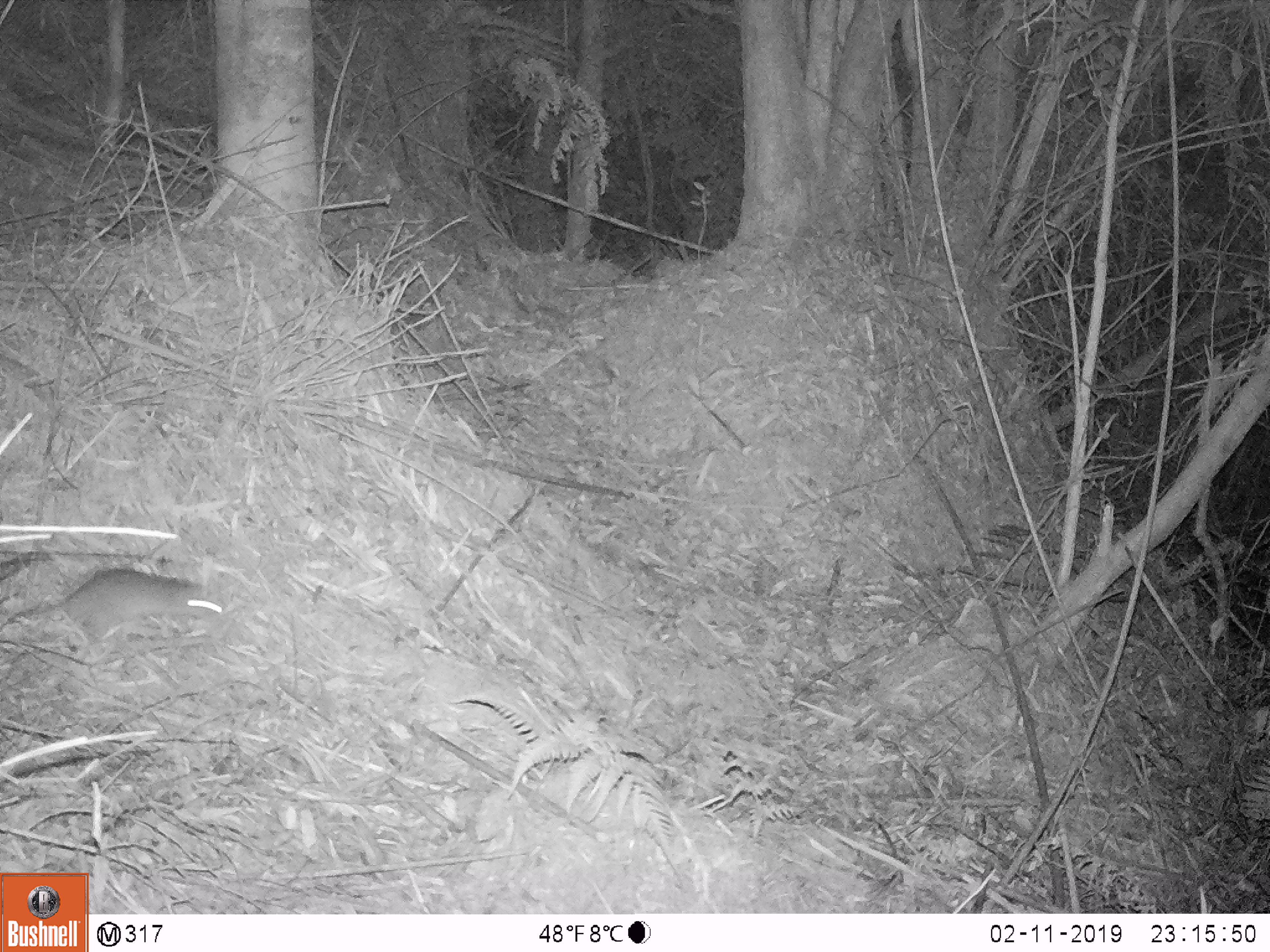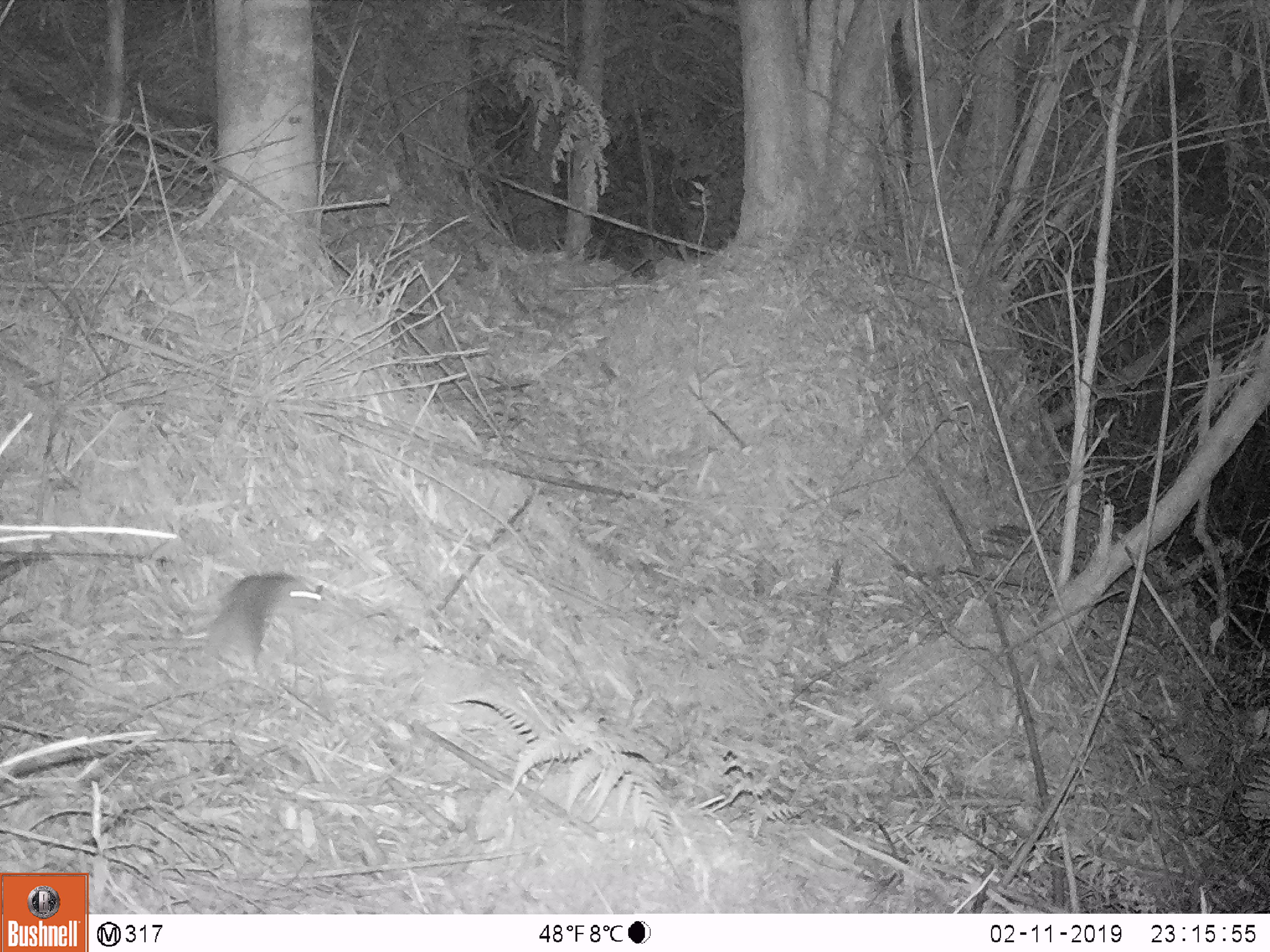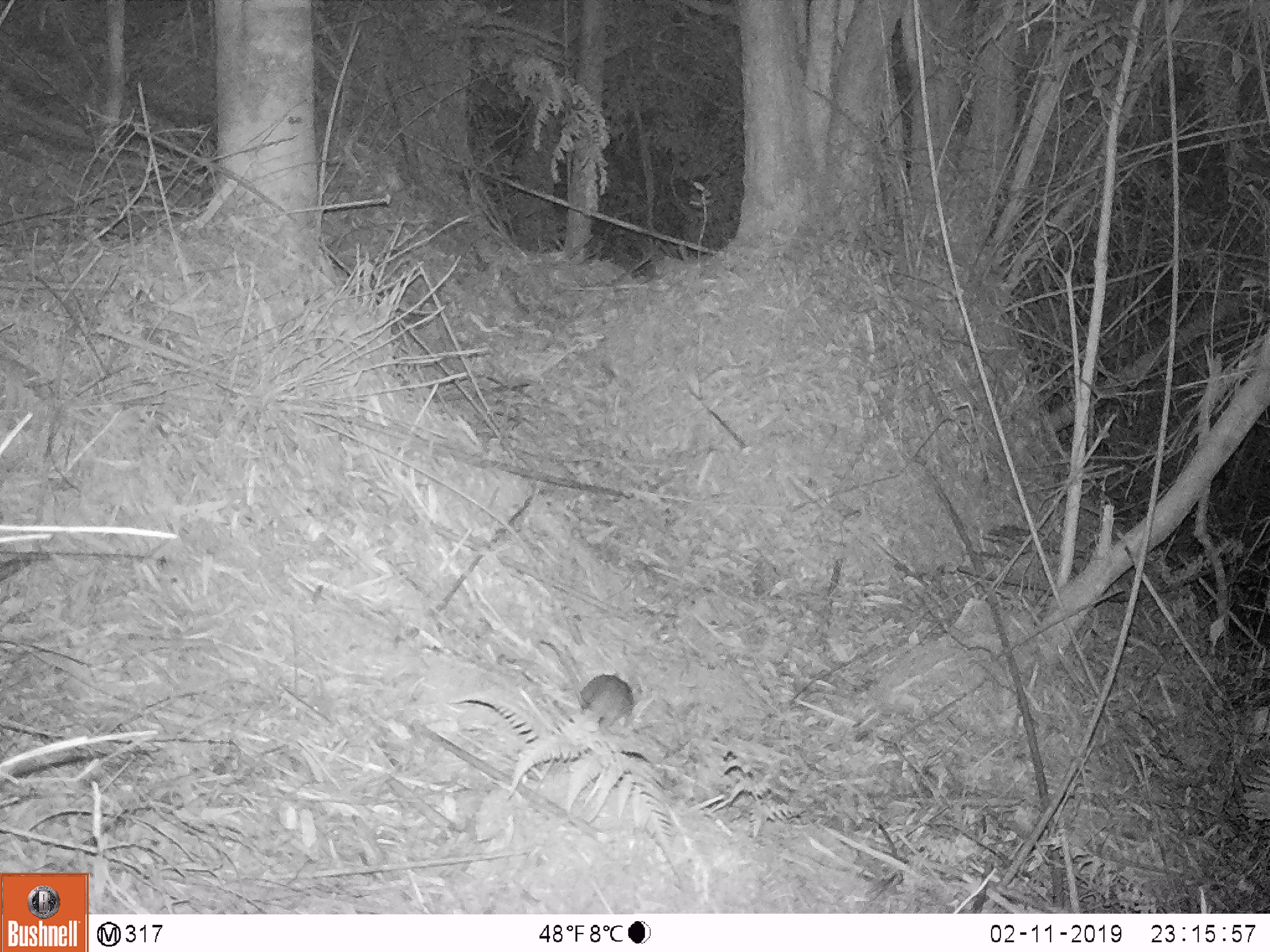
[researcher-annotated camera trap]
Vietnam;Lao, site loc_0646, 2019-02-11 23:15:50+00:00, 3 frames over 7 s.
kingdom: Animalia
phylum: Chordata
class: Mammalia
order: Rodentia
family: Muridae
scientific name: Muridae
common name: old-world mice and rats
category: unidentified murid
Unidentified murid (old-world mice and rats) (Muridae). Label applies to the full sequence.